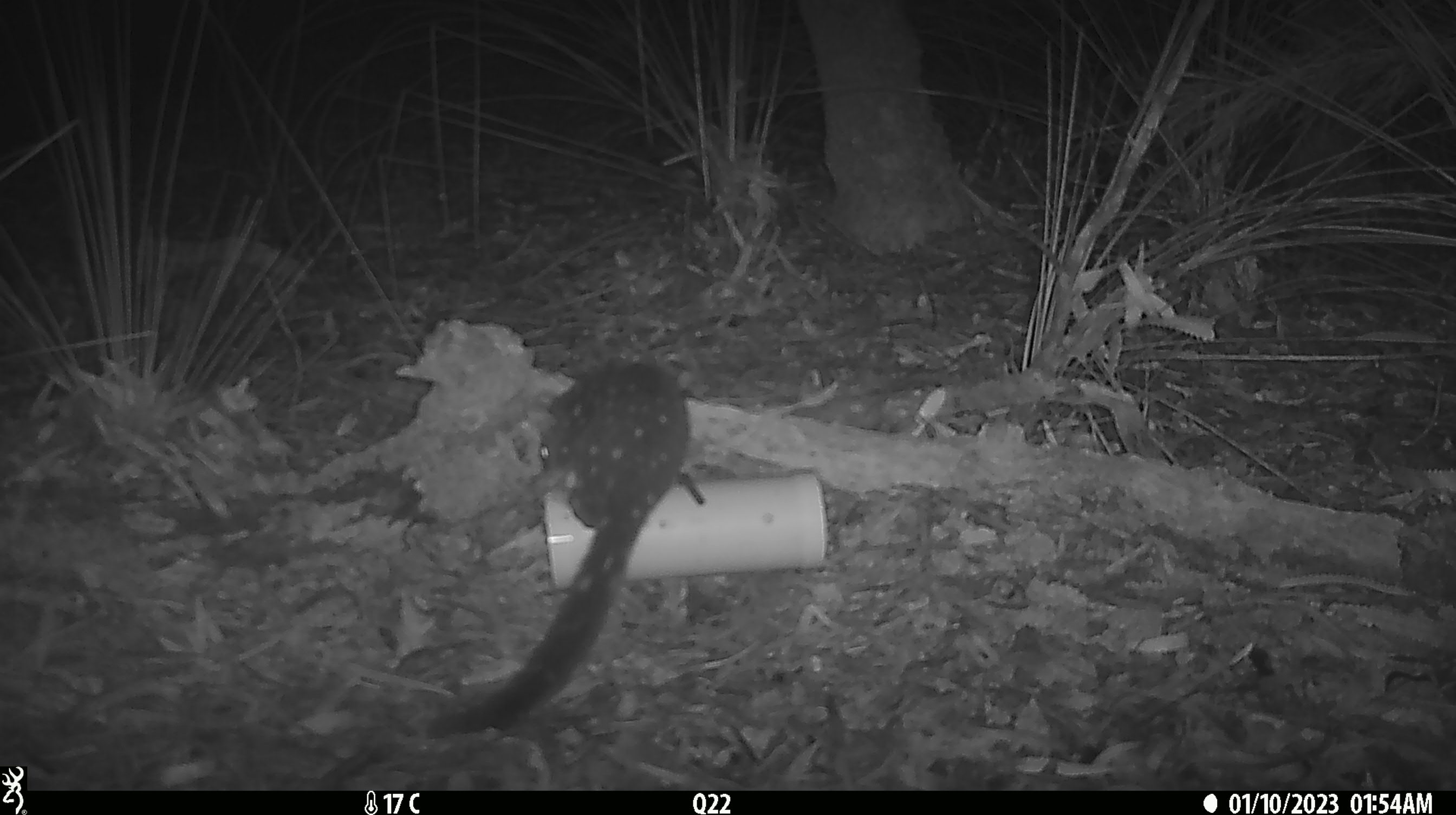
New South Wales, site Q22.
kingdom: Animalia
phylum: Chordata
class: Mammalia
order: Dasyuromorphia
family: Dasyuridae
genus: Dasyurus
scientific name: Dasyurus maculatus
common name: spotted-tailed quoll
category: quoll